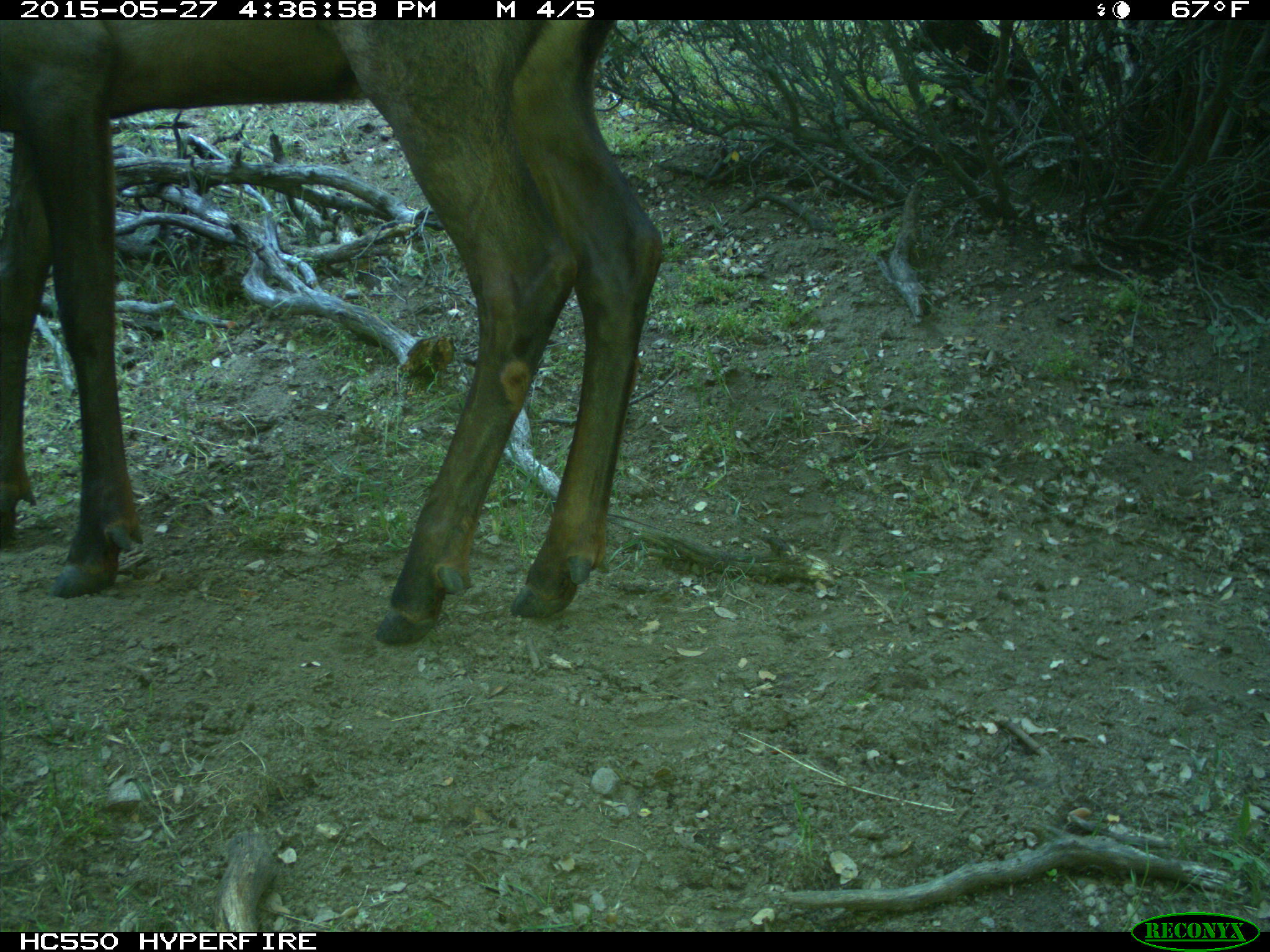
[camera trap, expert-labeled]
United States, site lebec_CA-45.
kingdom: Animalia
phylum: Chordata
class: Mammalia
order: Artiodactyla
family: Cervidae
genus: Cervus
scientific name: Cervus canadensis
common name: elk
Cervus canadensis (elk).